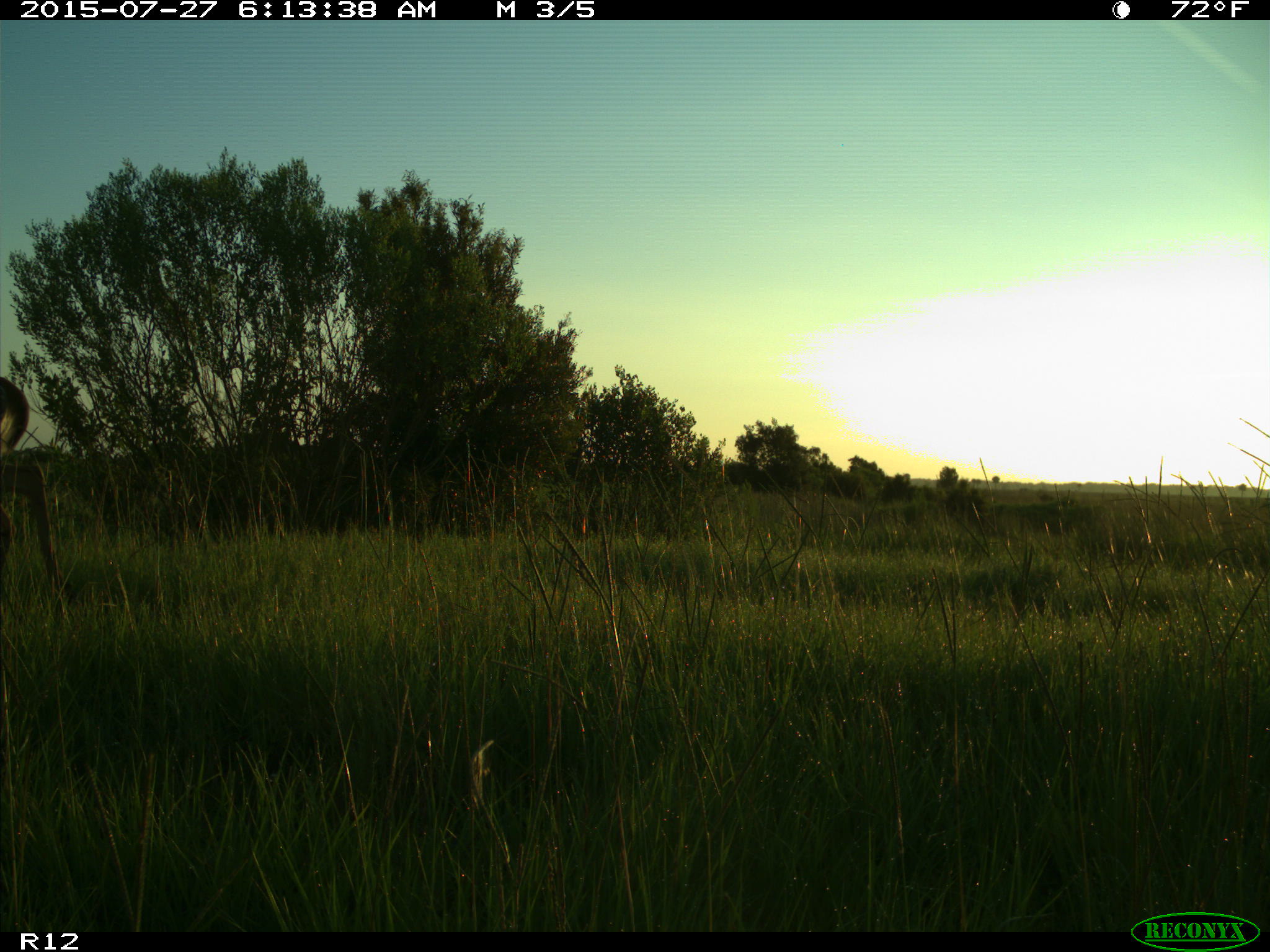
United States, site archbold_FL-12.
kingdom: Animalia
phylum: Chordata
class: Mammalia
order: Artiodactyla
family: Cervidae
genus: Odocoileus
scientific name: Odocoileus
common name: deer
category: unidentified deer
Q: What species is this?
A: Unidentified deer (deer) (Odocoileus).